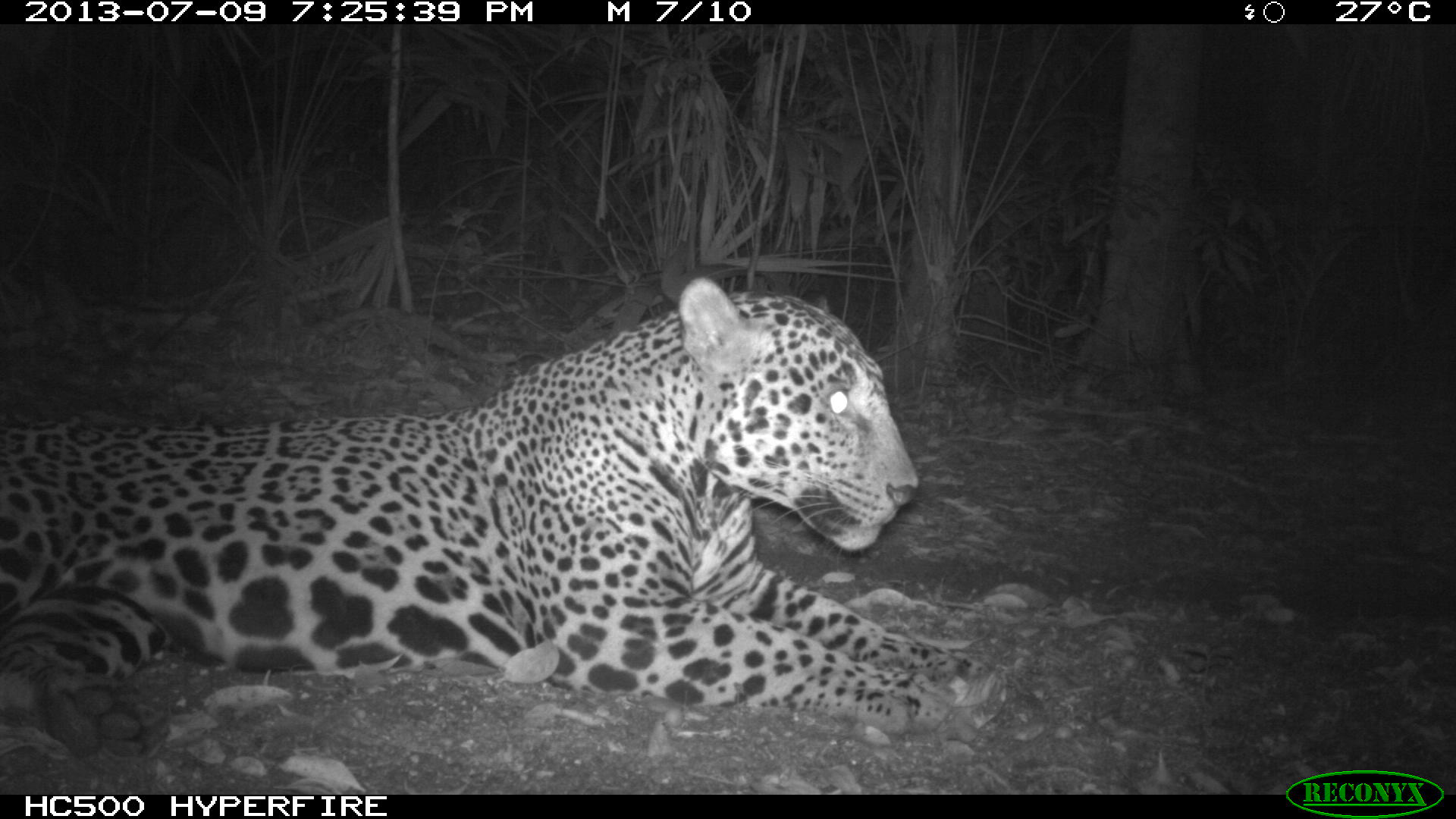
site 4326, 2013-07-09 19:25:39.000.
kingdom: Animalia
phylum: Chordata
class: Mammalia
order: Carnivora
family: Felidae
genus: Panthera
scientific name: Panthera onca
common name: jaguar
Panthera onca (jaguar), count 1, sex male.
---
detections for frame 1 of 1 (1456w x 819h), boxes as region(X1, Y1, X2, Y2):
panthera onca: region(1, 274, 998, 761)